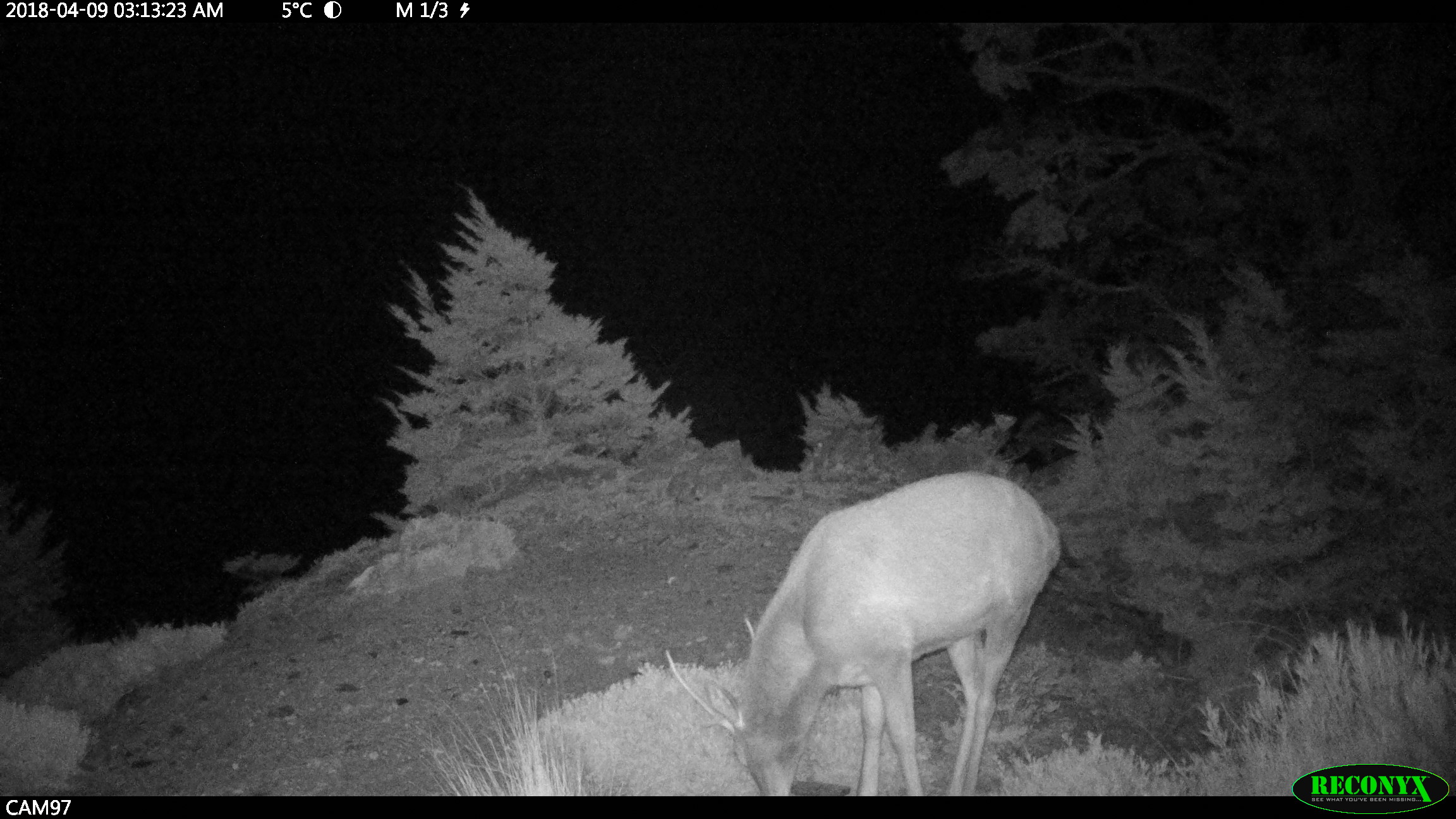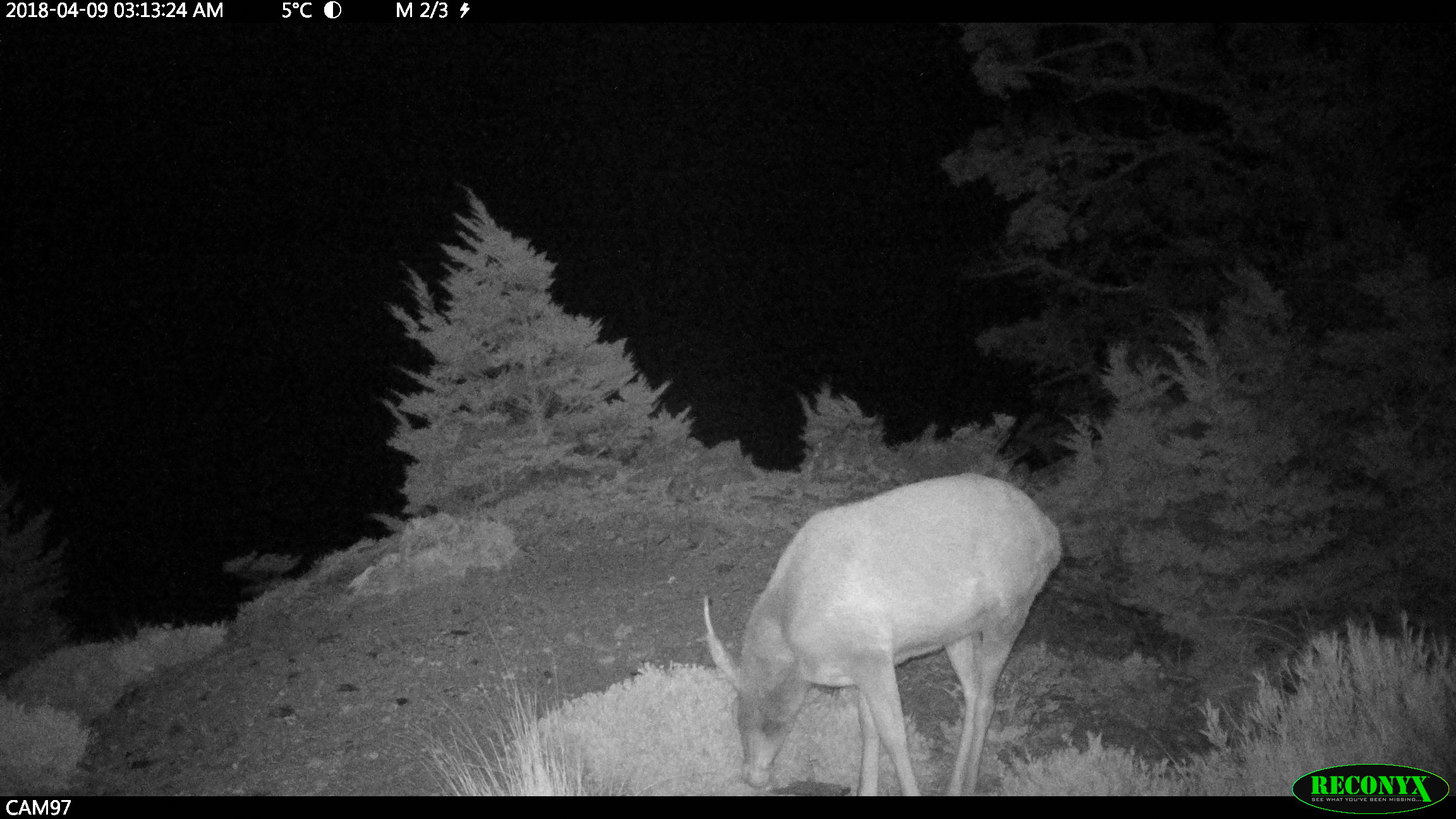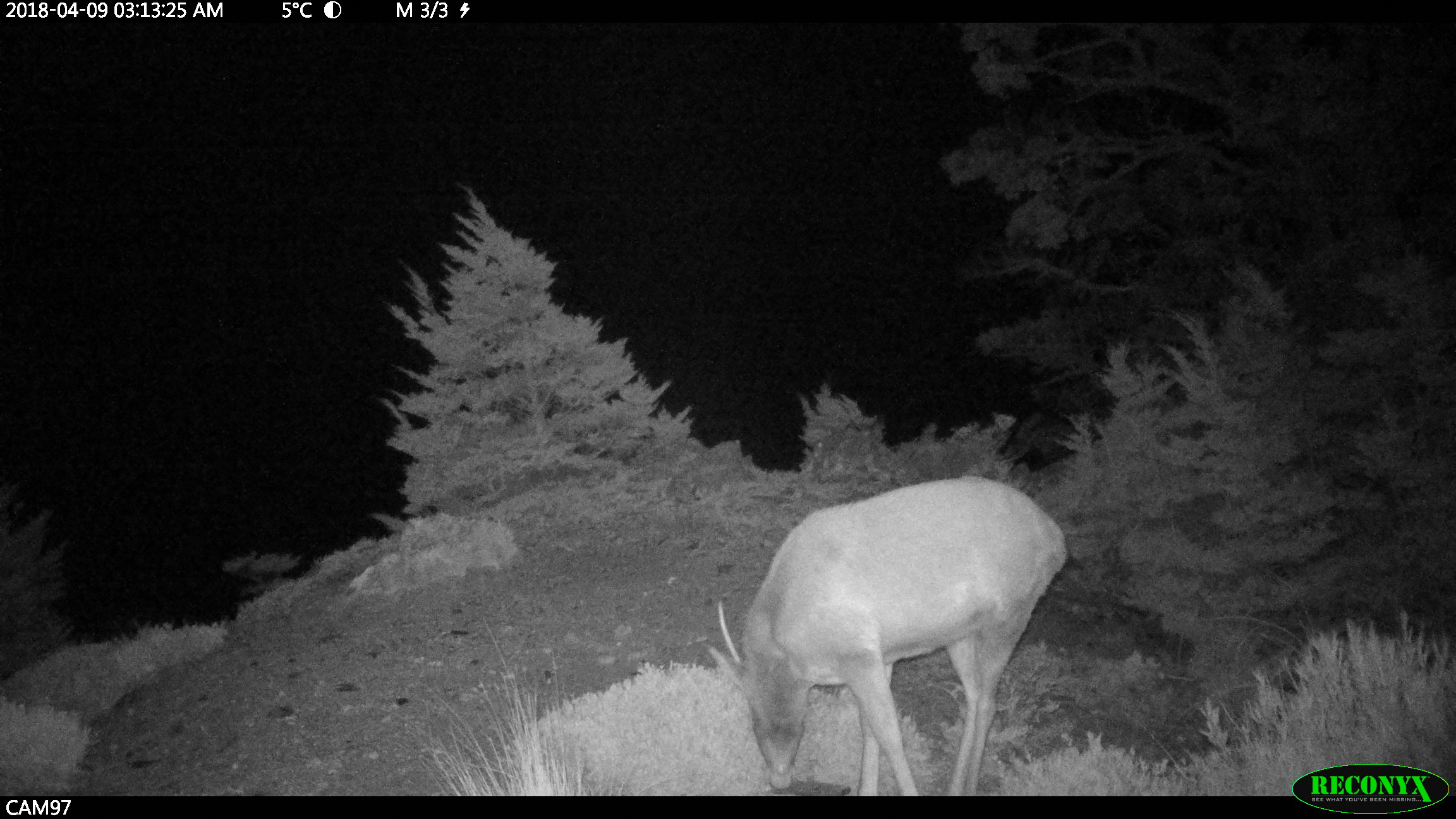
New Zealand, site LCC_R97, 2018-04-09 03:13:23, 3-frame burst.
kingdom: Animalia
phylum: Chordata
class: Mammalia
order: Artiodactyla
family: Cervidae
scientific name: Cervidae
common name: deer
Deer (Cervidae).